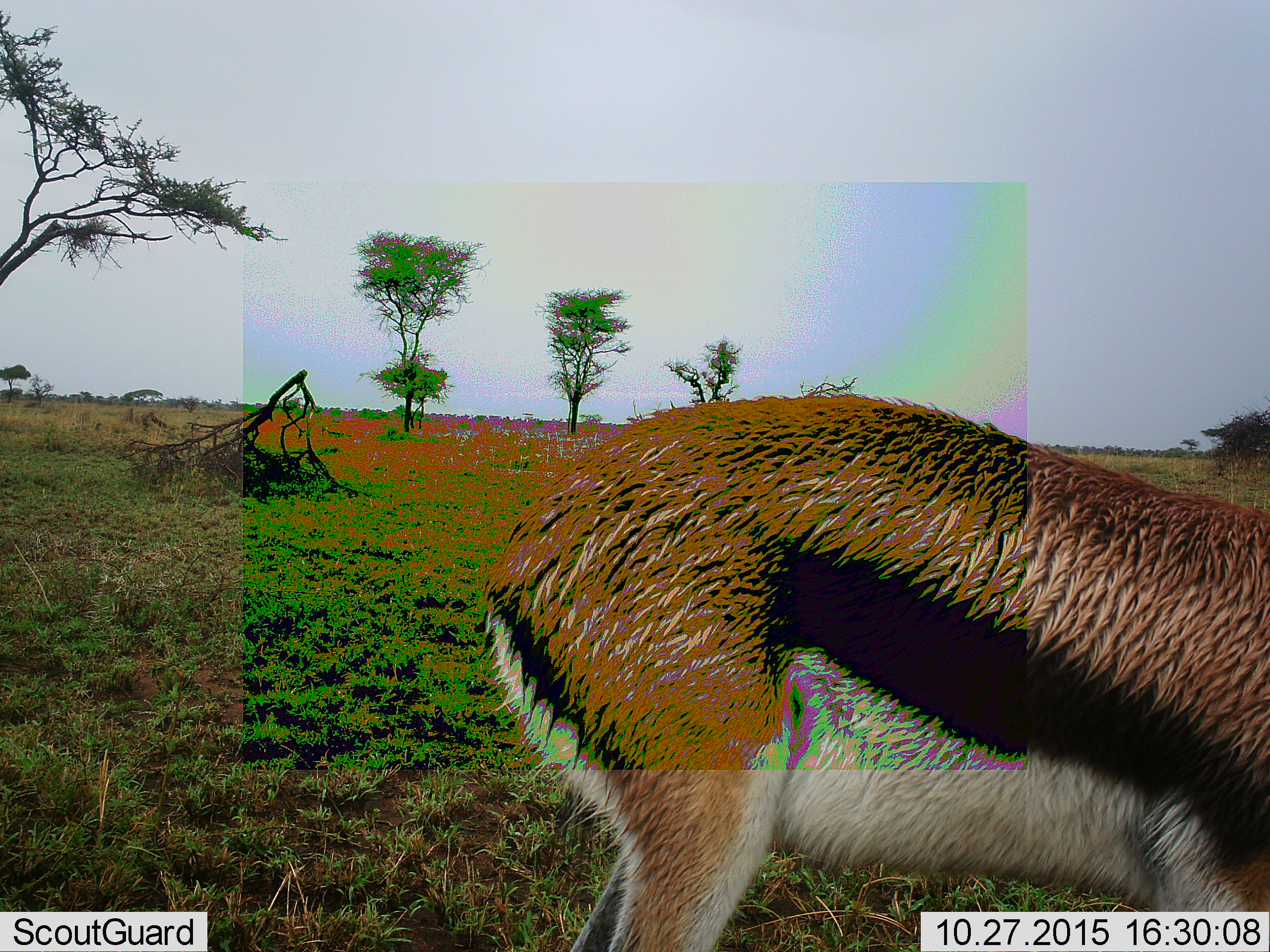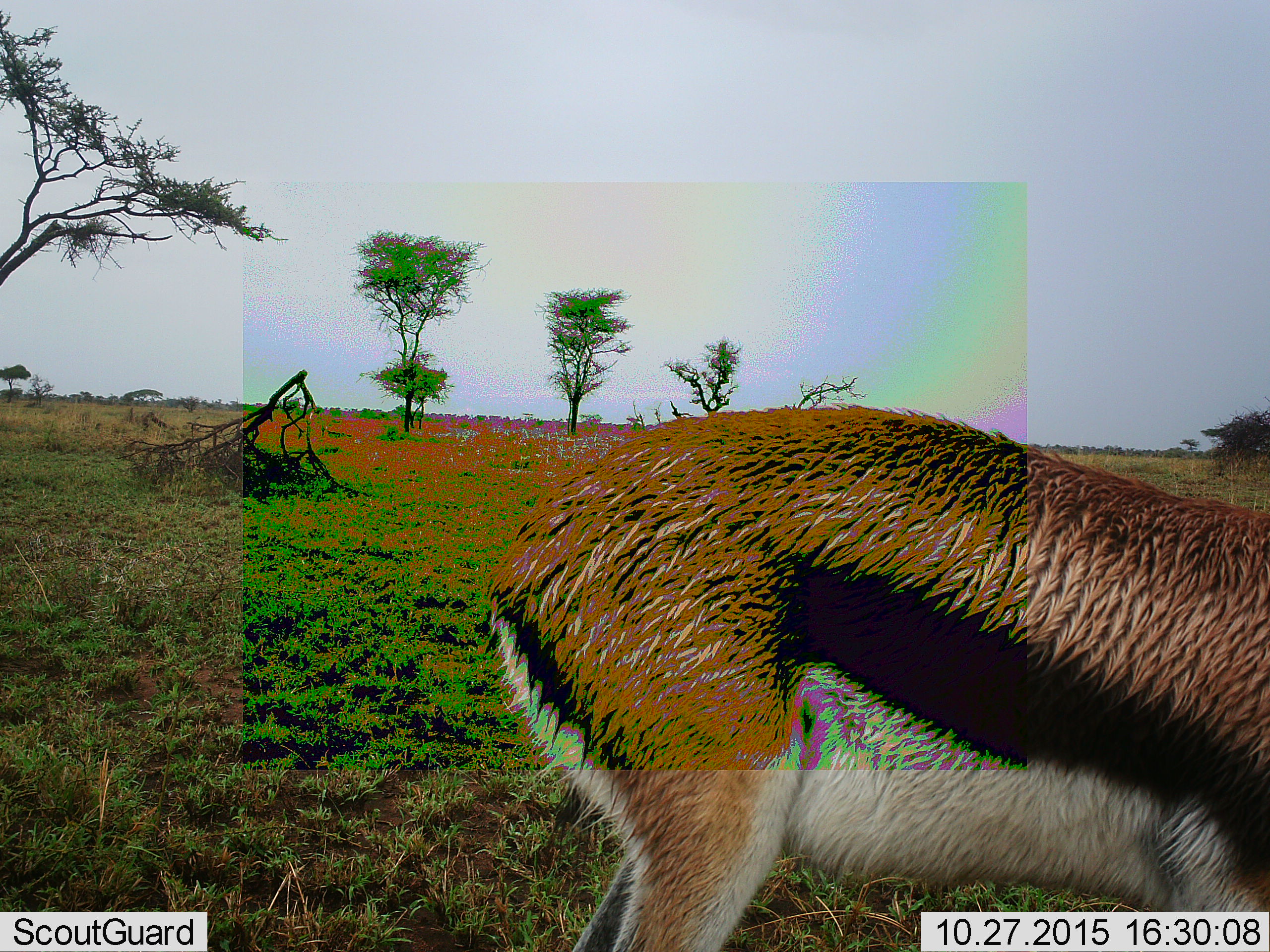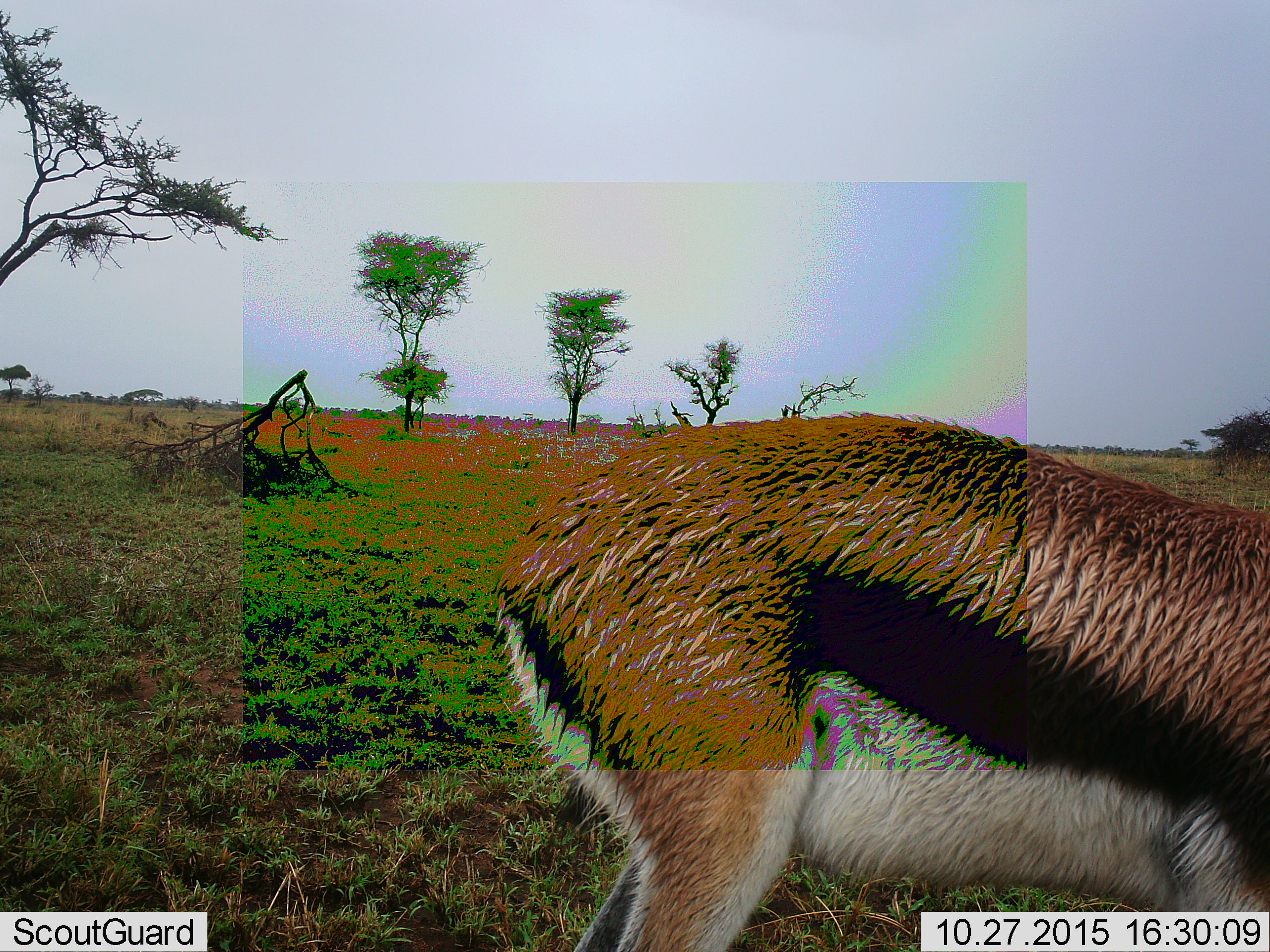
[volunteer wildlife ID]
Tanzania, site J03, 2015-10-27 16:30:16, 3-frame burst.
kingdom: Animalia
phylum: Chordata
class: Mammalia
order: Artiodactyla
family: Bovidae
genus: Eudorcas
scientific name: Eudorcas thomsonii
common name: thomson's gazelle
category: gazellethomsons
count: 1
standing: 62%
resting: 0%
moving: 12%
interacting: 0%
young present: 0%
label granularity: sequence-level